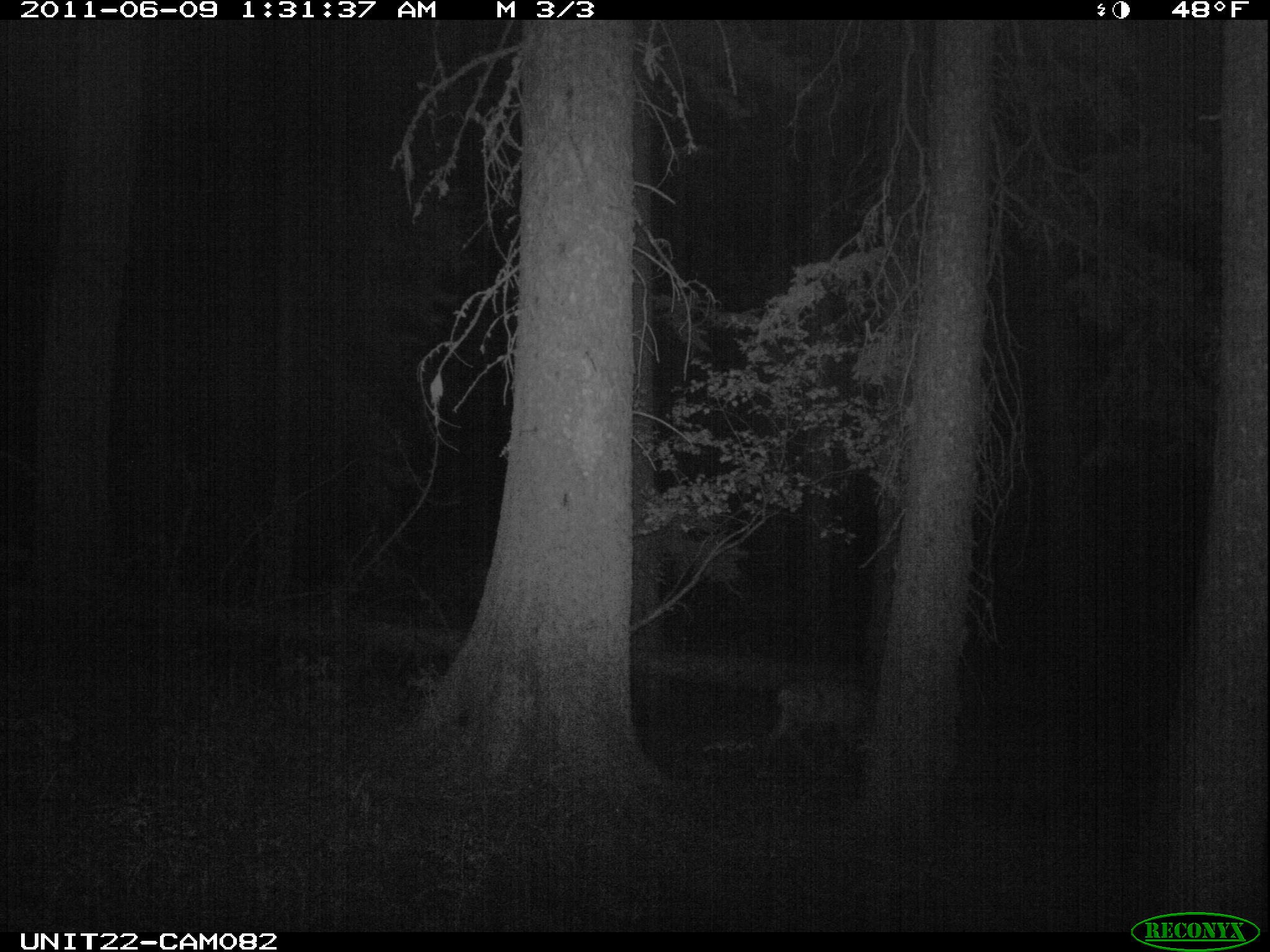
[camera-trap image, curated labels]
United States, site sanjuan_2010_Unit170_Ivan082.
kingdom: Animalia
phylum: Chordata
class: Mammalia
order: Artiodactyla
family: Cervidae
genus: Odocoileus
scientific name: Odocoileus hemionus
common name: mule deer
Odocoileus hemionus (mule deer).